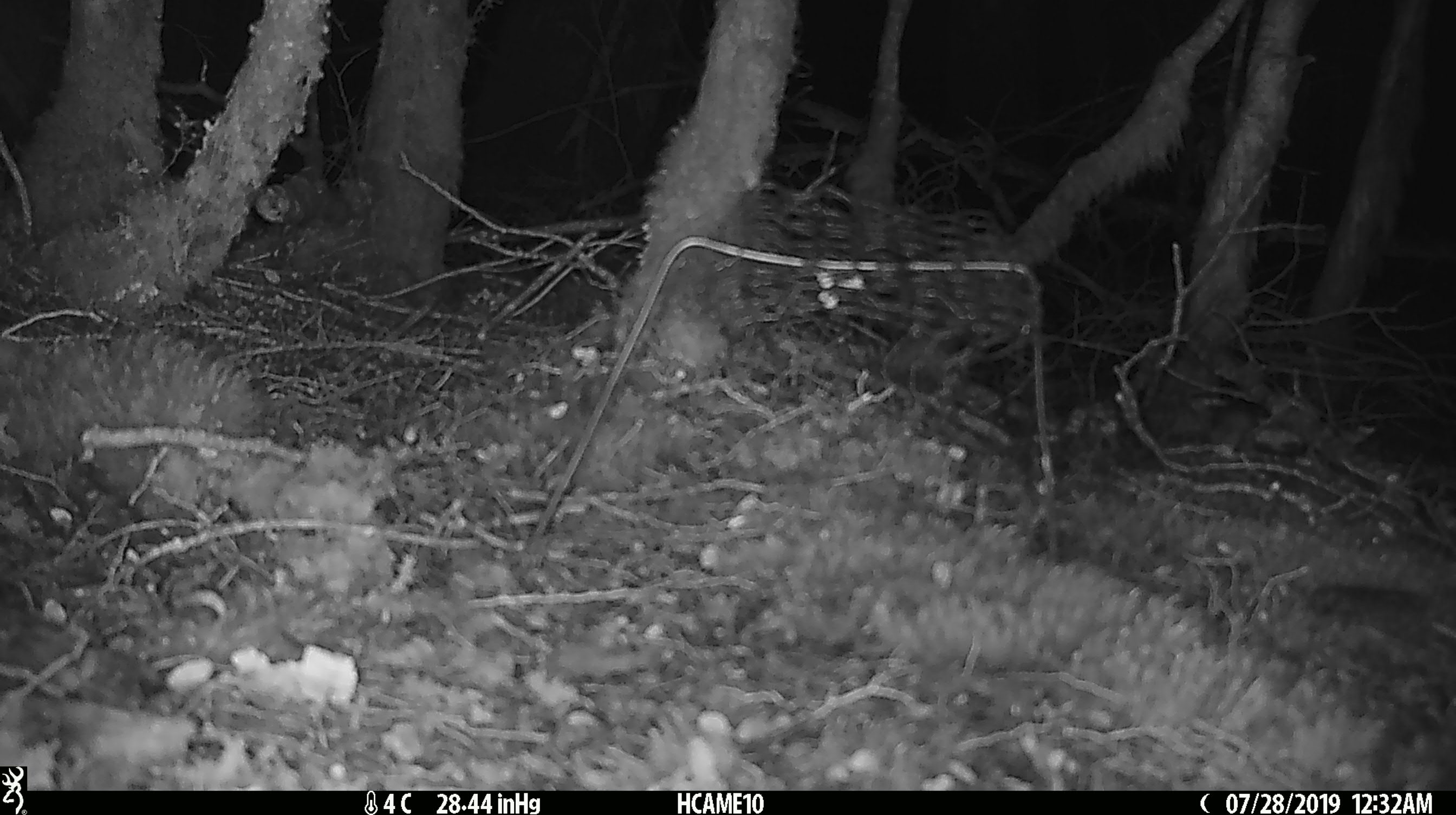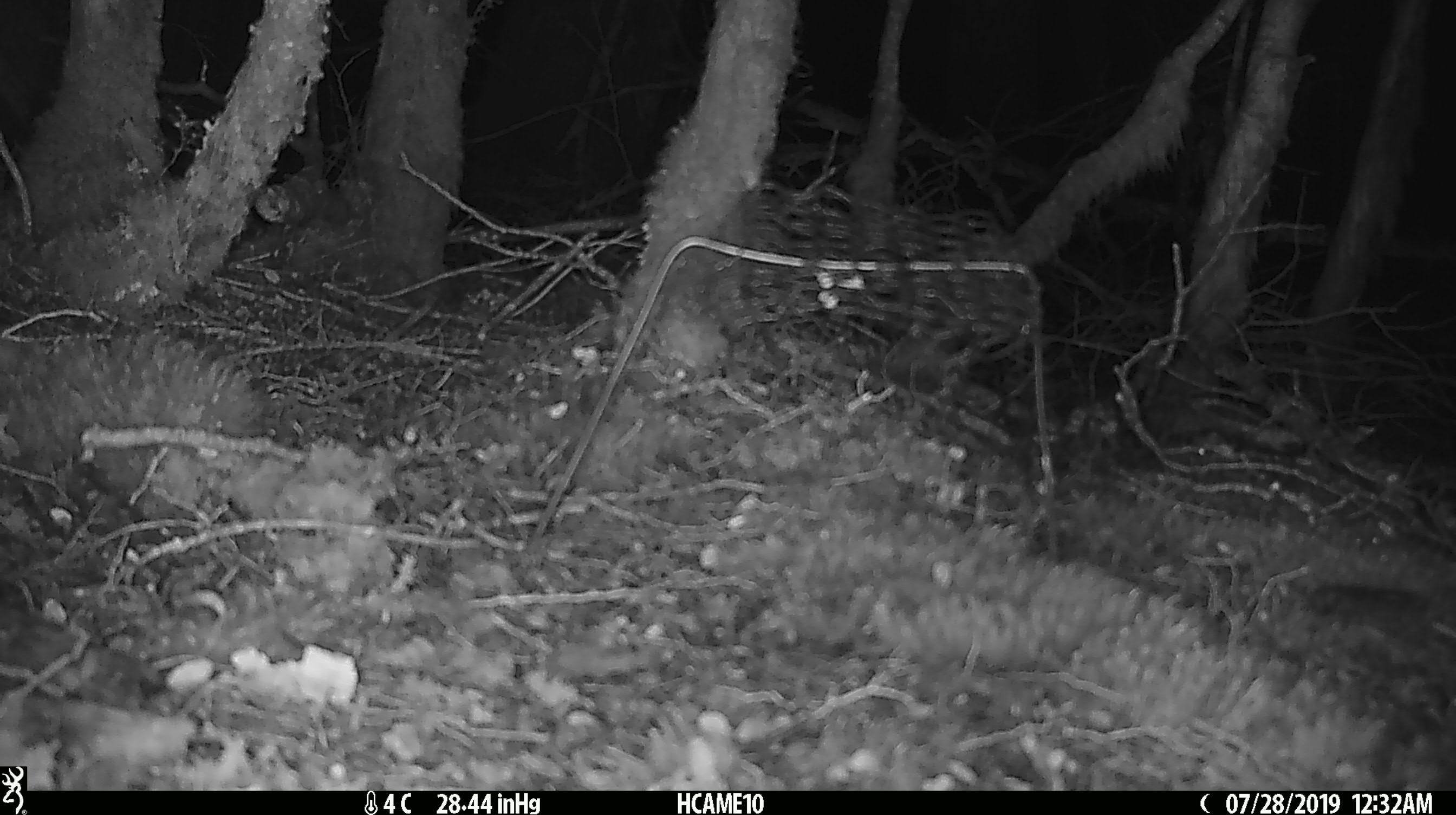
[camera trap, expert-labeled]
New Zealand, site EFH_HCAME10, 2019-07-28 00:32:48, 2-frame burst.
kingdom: Animalia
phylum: Chordata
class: Mammalia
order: Rodentia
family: Muridae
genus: Mus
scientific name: Mus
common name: mouse